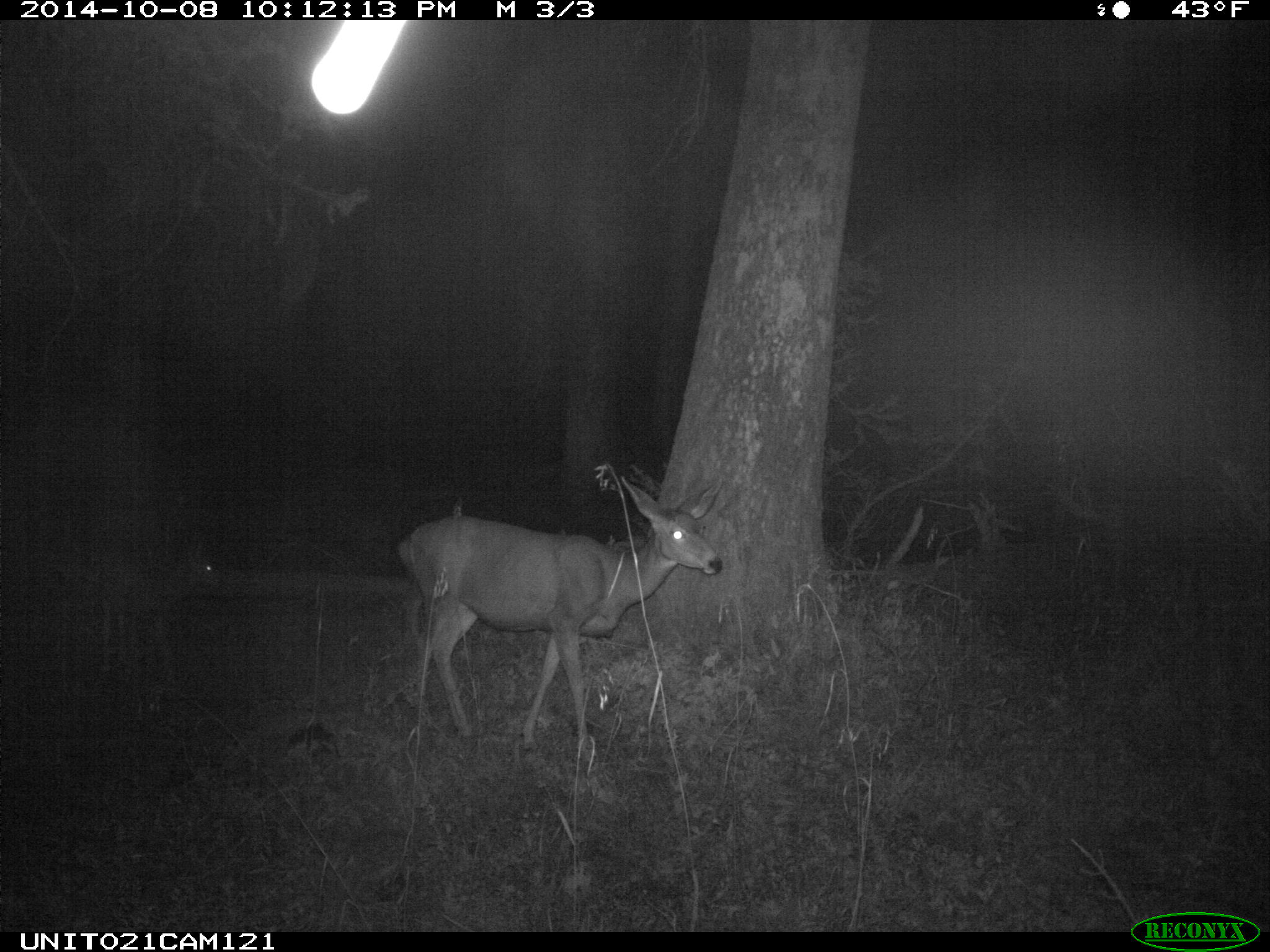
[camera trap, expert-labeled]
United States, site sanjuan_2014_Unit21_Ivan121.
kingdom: Animalia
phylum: Chordata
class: Mammalia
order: Artiodactyla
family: Cervidae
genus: Odocoileus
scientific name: Odocoileus hemionus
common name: mule deer